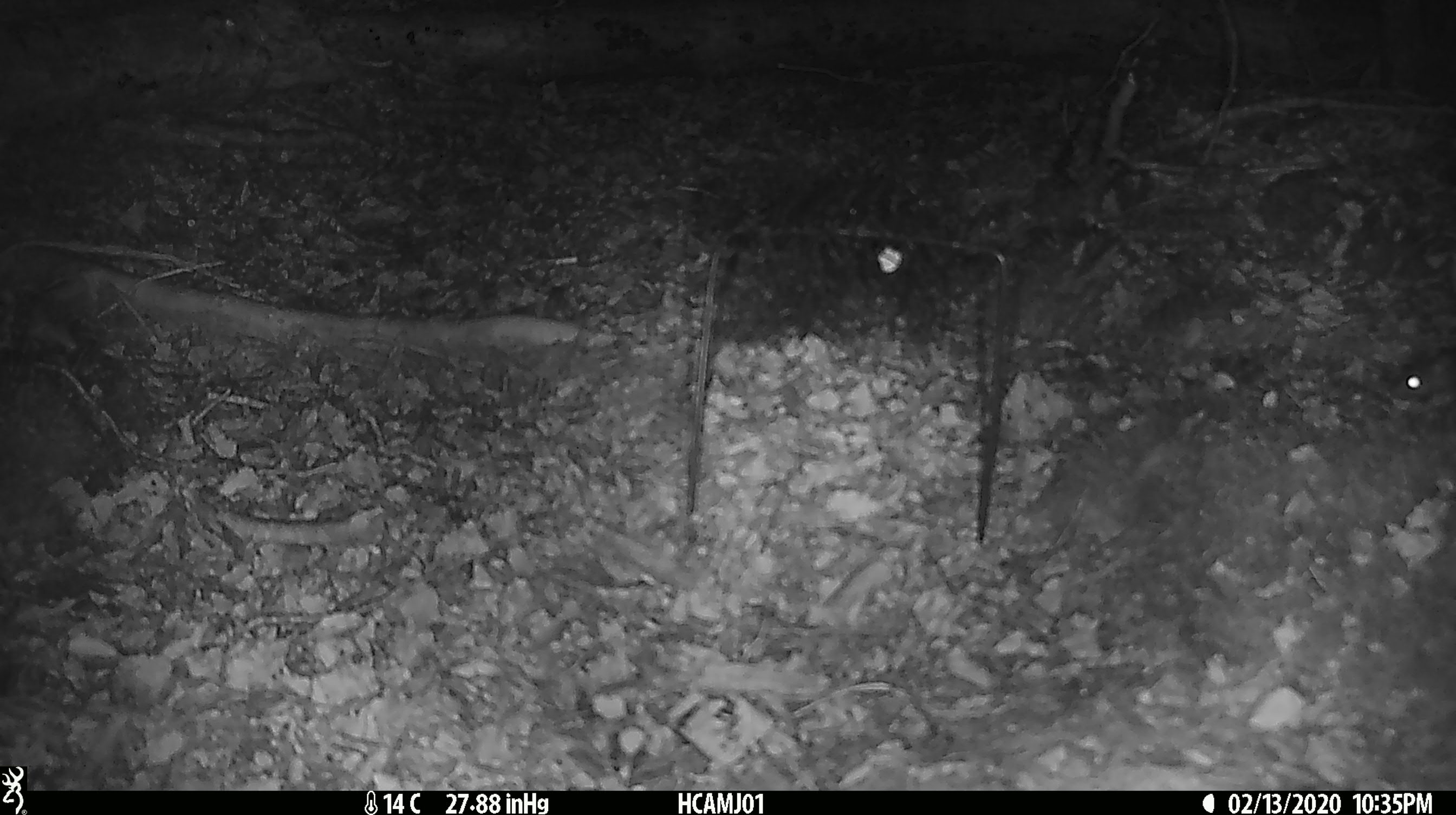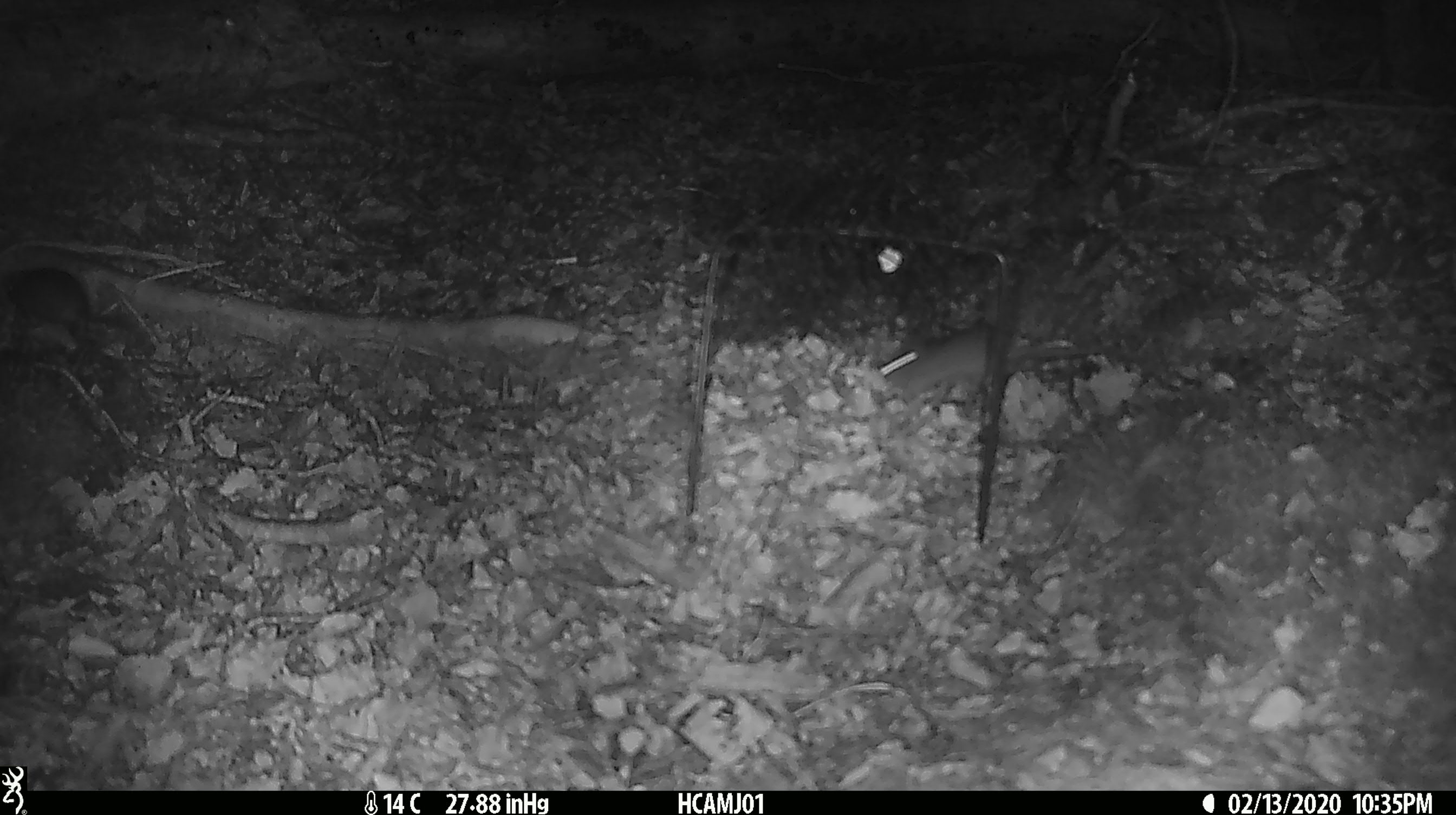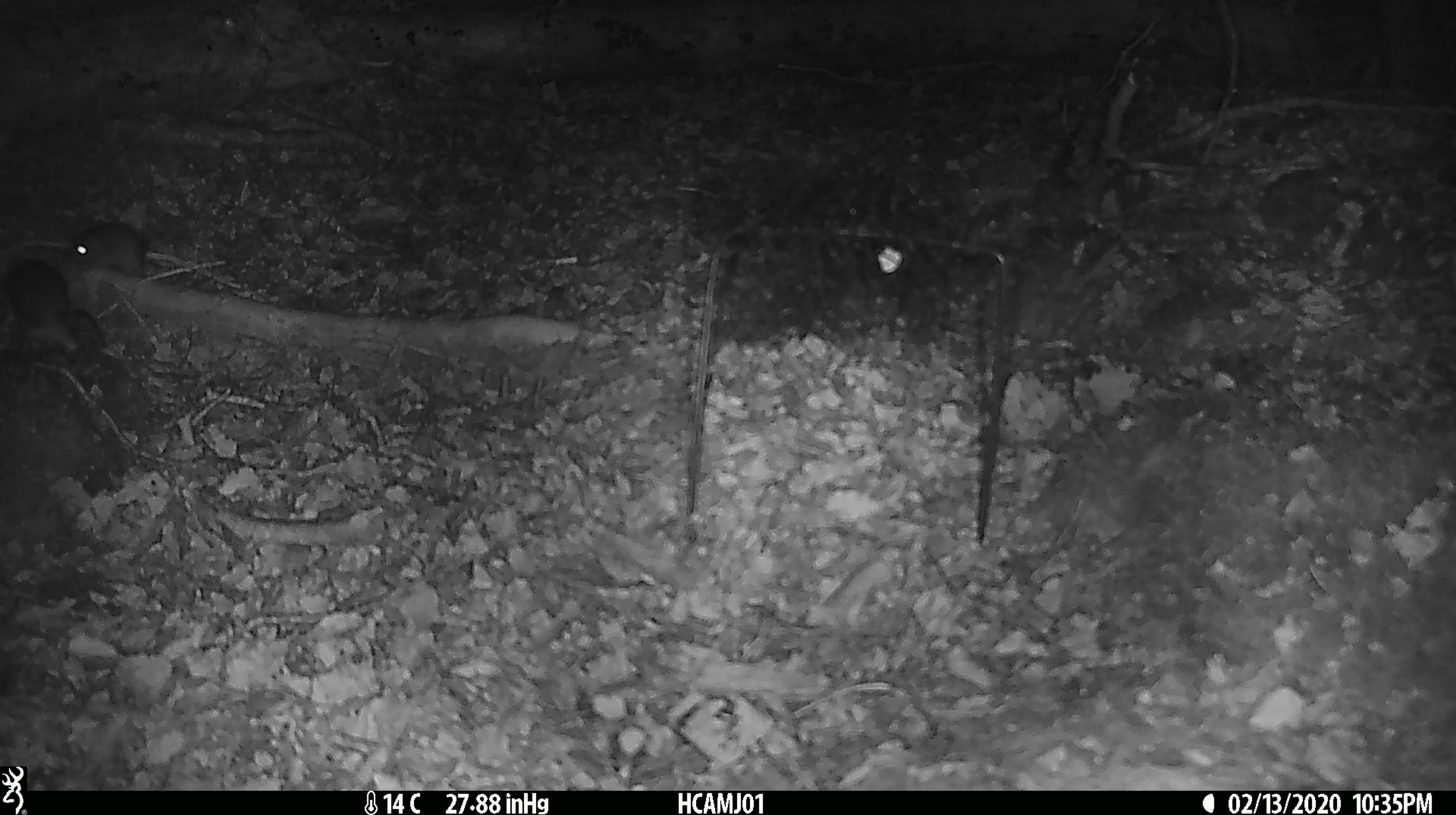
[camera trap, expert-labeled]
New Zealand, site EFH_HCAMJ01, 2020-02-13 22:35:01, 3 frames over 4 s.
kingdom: Animalia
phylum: Chordata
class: Mammalia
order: Rodentia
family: Muridae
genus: Mus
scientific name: Mus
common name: mouse